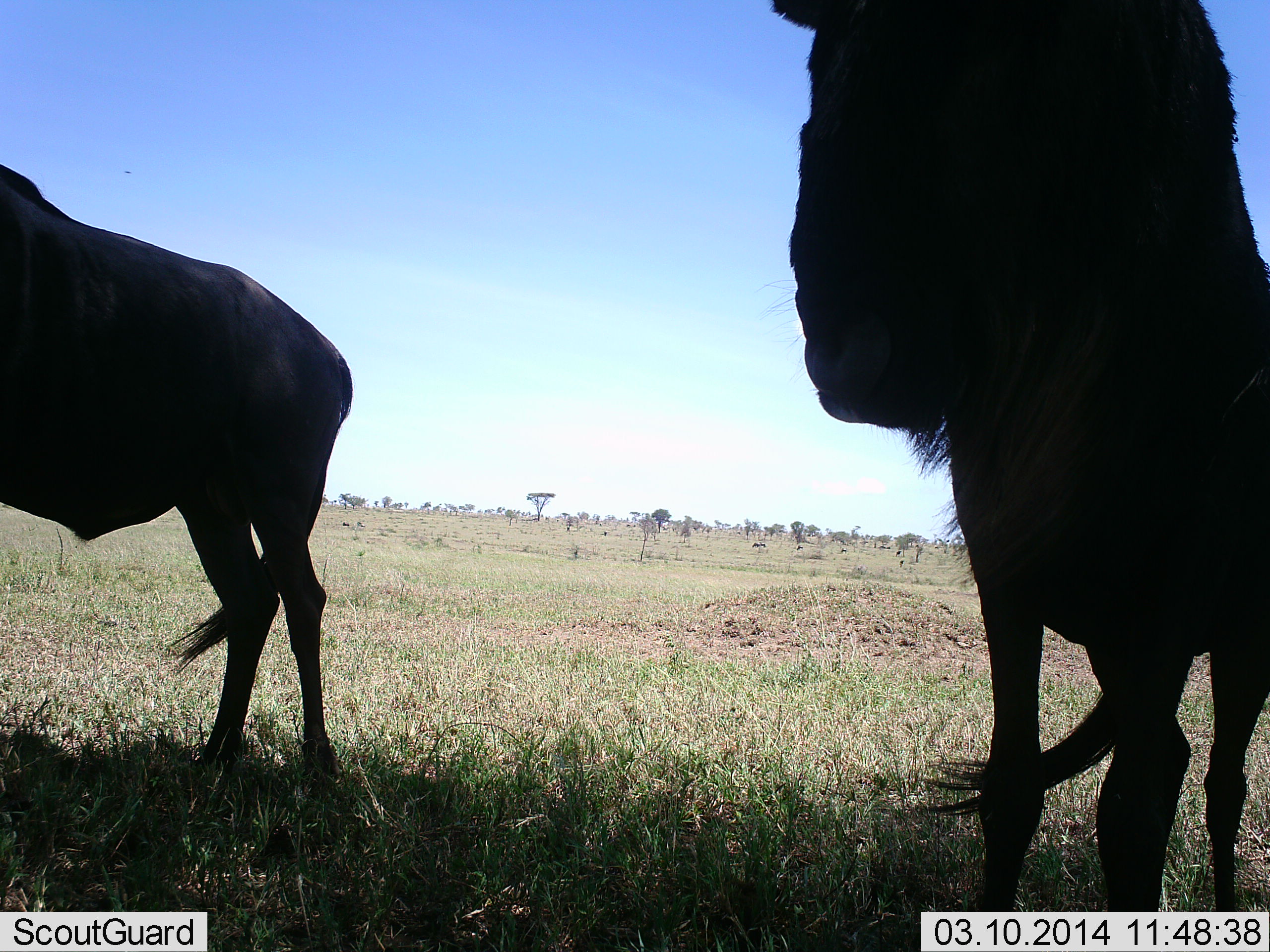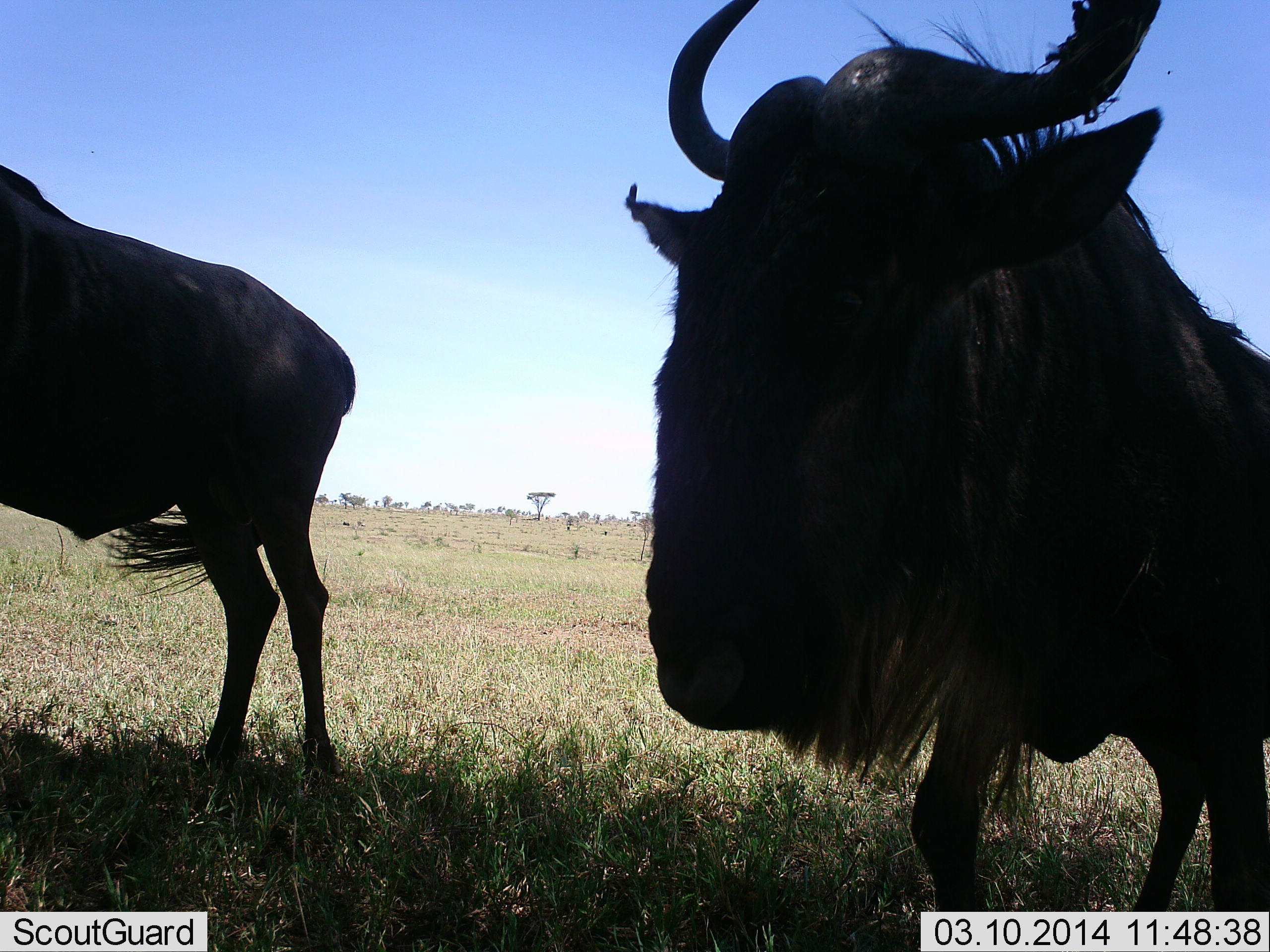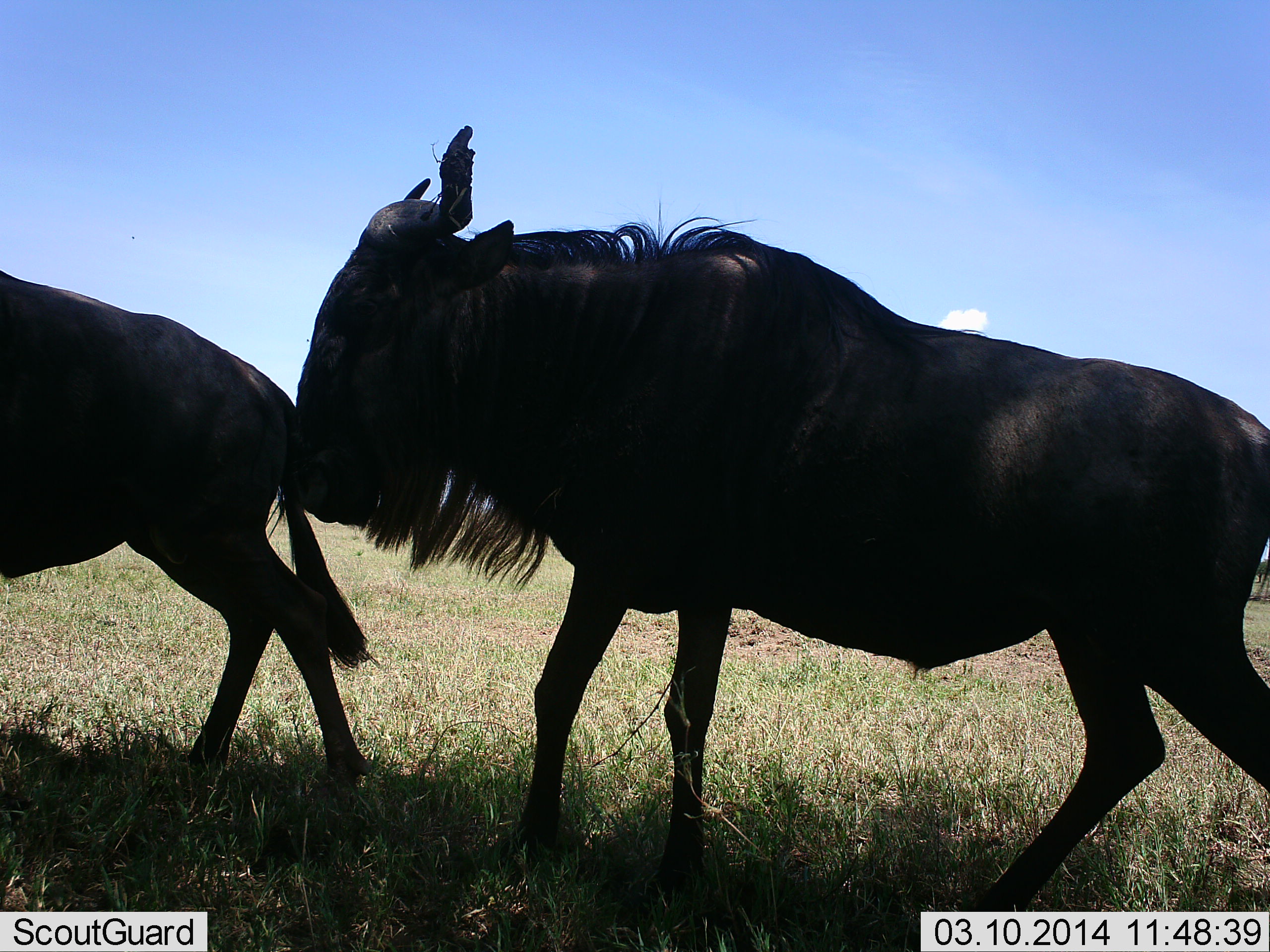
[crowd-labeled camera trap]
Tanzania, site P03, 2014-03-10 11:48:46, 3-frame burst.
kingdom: Animalia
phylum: Chordata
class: Mammalia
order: Artiodactyla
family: Bovidae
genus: Connochaetes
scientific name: Connochaetes taurinus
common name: blue wildebeest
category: wildebeest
Wildebeest (blue wildebeest) (Connochaetes taurinus), count 2. Behavior (volunteer vote fractions): standing 55%, resting 0%, moving 57%, interacting 9%. Young present (vote fraction): 0%. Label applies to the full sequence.